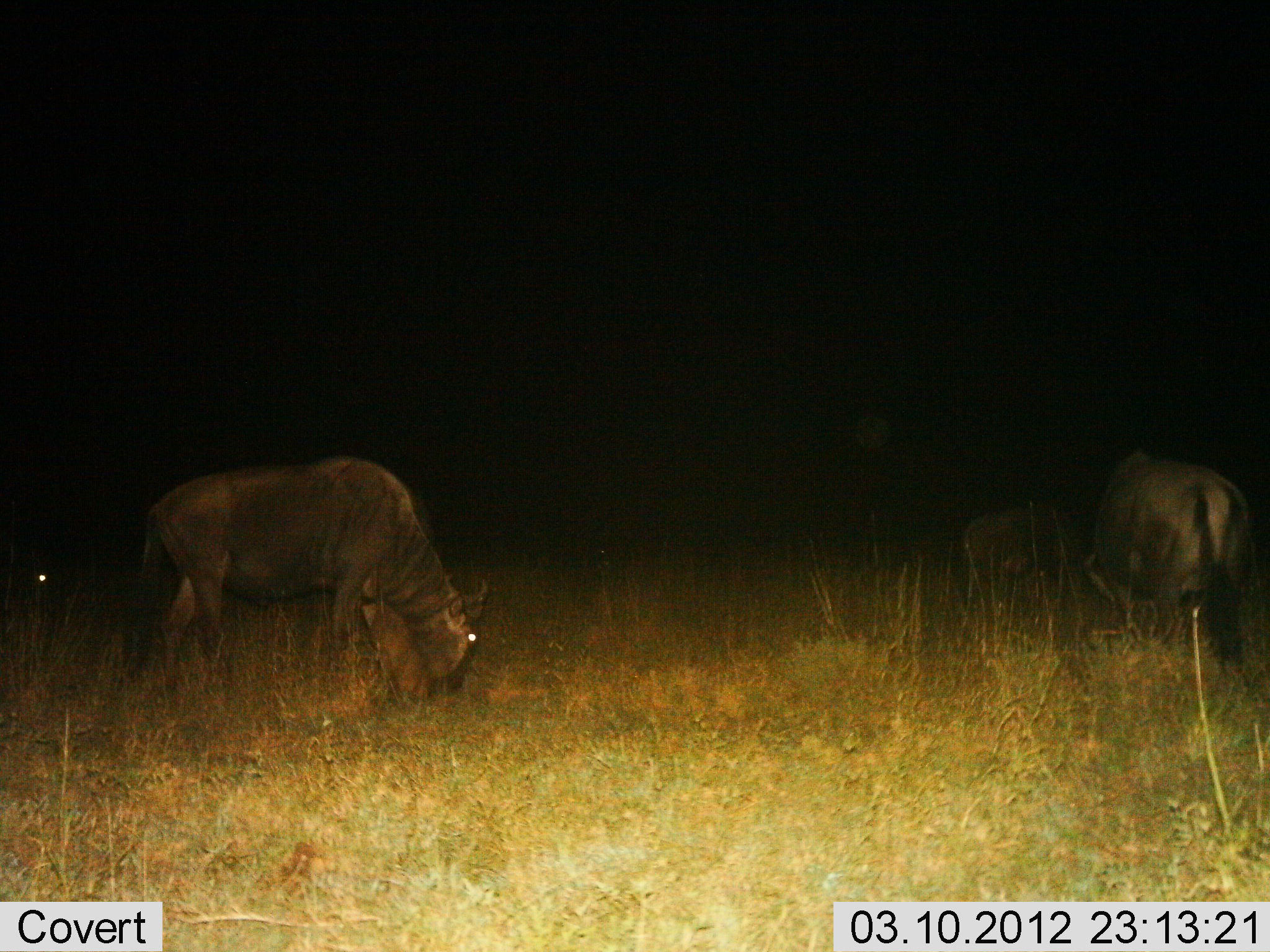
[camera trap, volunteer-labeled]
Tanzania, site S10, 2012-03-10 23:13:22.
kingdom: Animalia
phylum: Chordata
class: Mammalia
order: Artiodactyla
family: Bovidae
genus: Connochaetes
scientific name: Connochaetes taurinus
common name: blue wildebeest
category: wildebeest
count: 3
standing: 42%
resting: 4%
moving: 0%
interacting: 0%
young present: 4%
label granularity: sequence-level